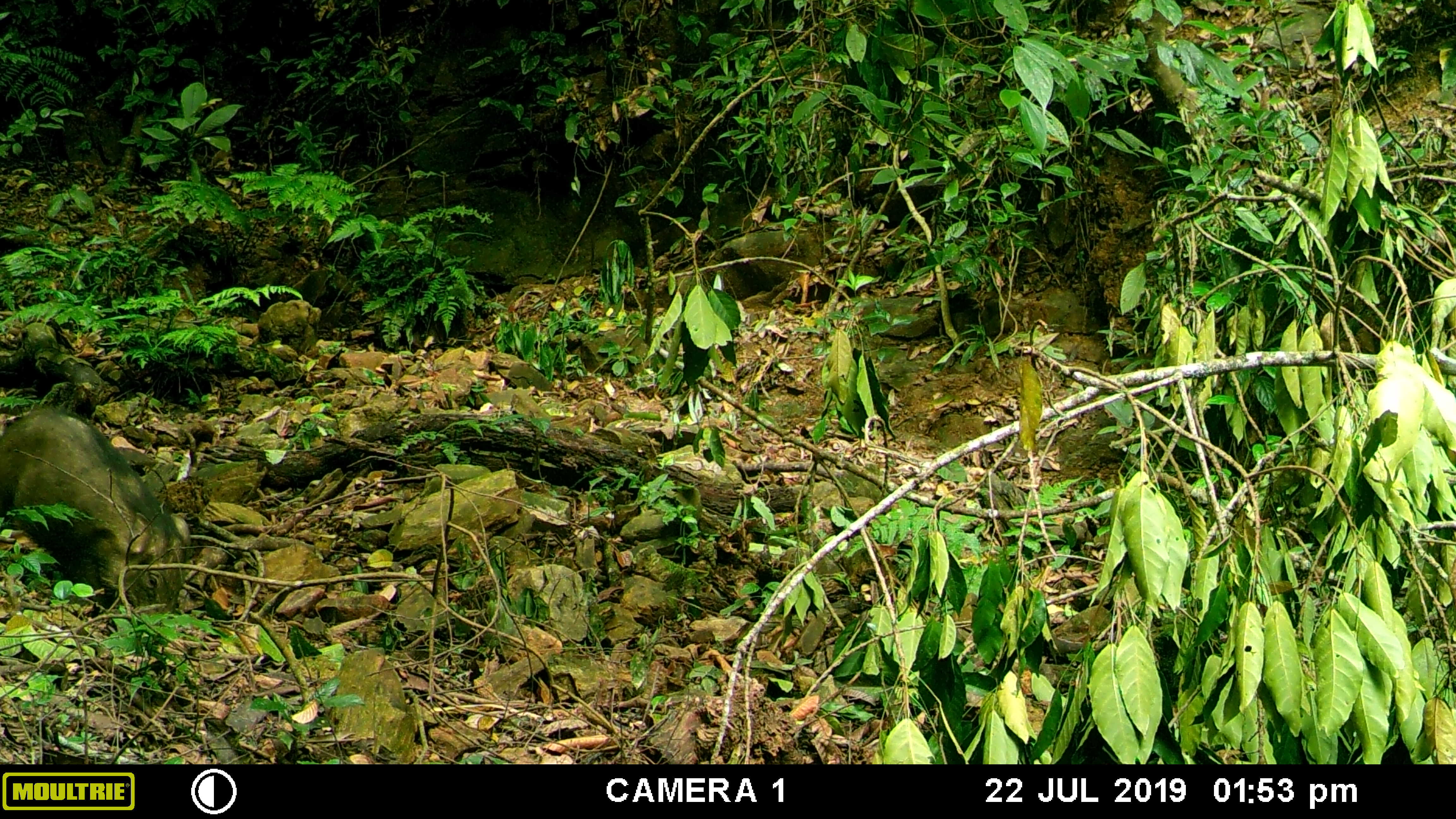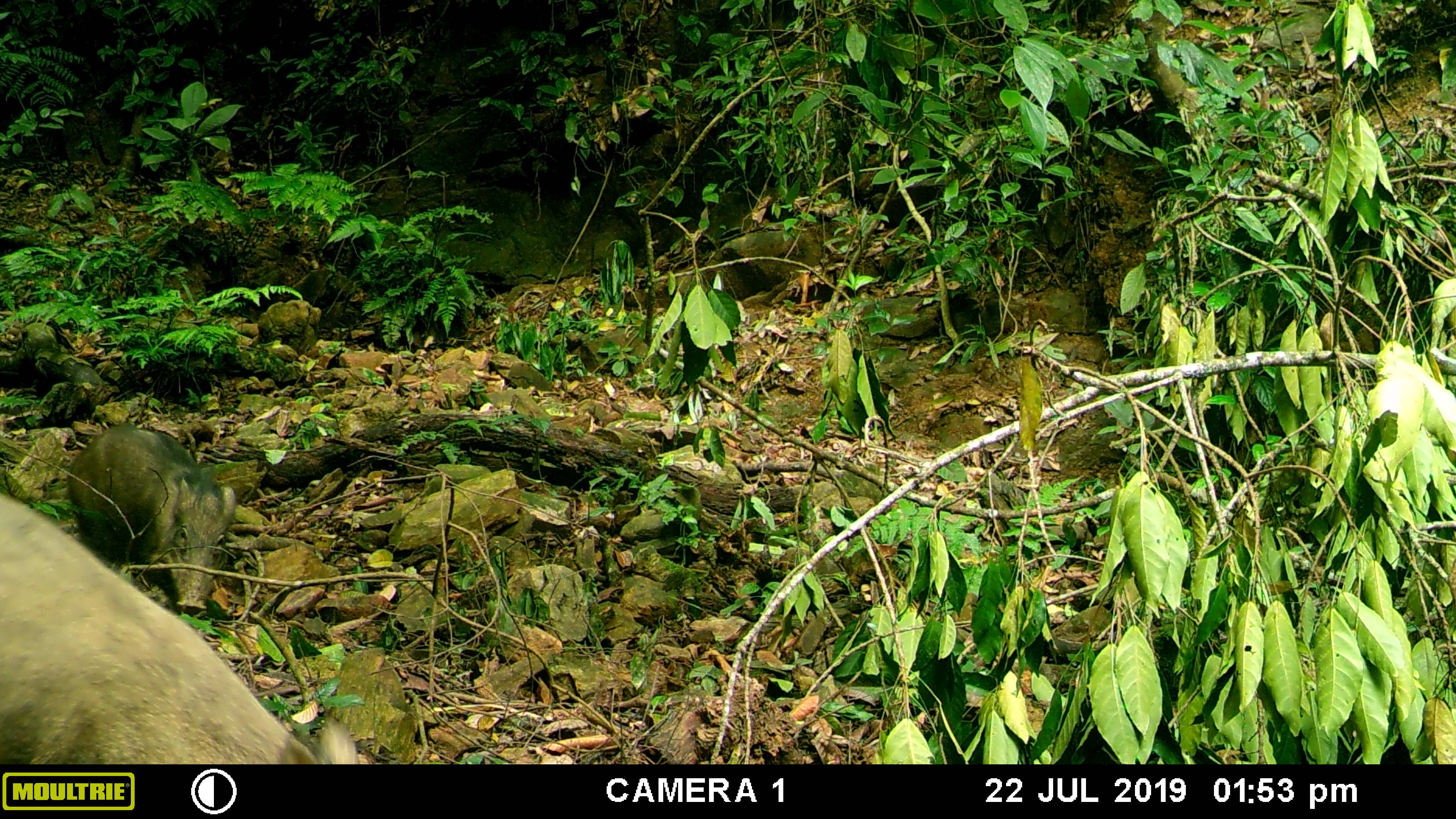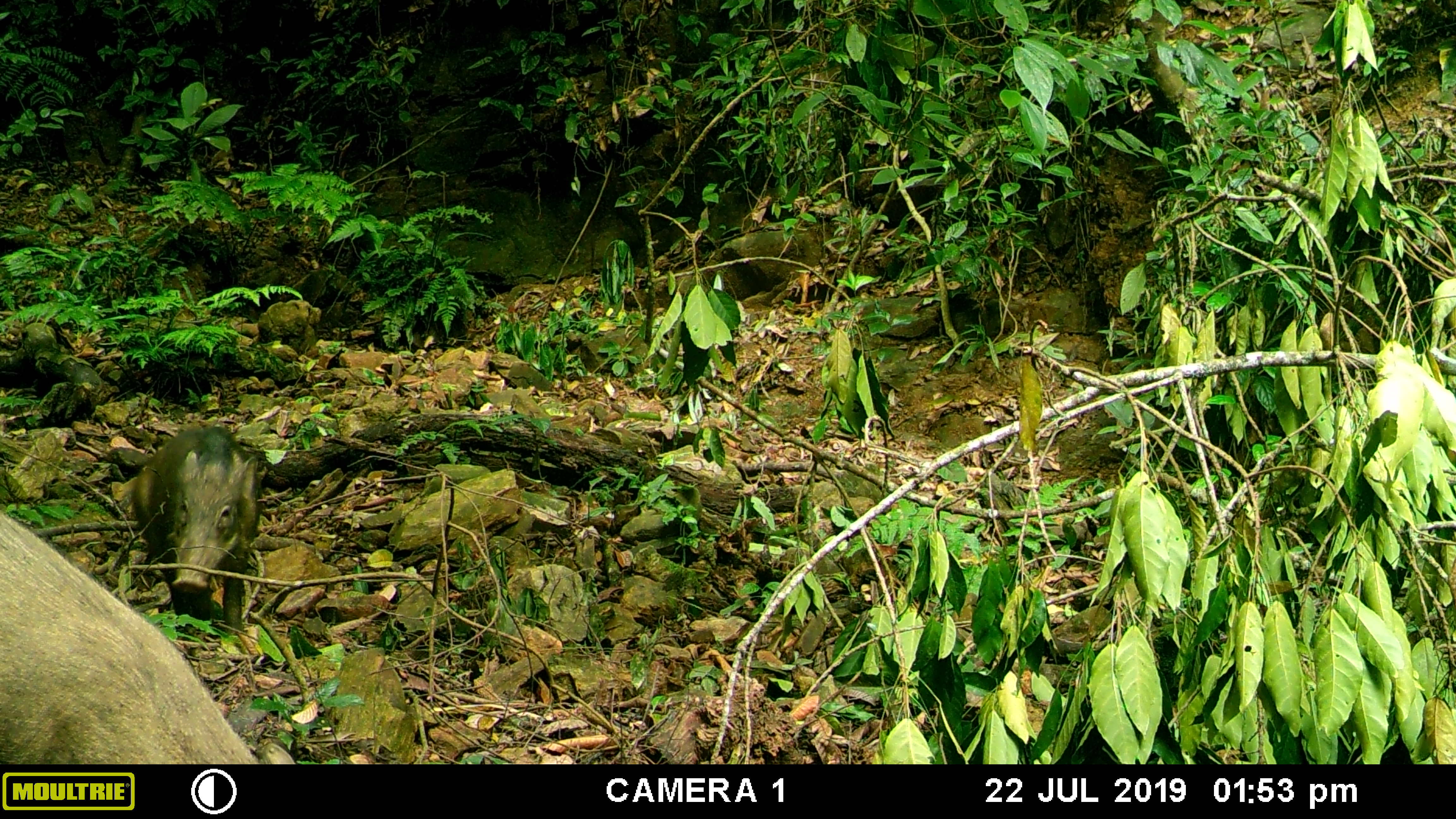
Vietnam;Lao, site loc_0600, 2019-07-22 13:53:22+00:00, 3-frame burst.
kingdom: Animalia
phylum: Chordata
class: Mammalia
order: Artiodactyla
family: Suidae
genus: Sus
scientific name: Sus scrofa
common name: eurasian wild pig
Eurasian wild pig (Sus scrofa). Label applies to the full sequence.